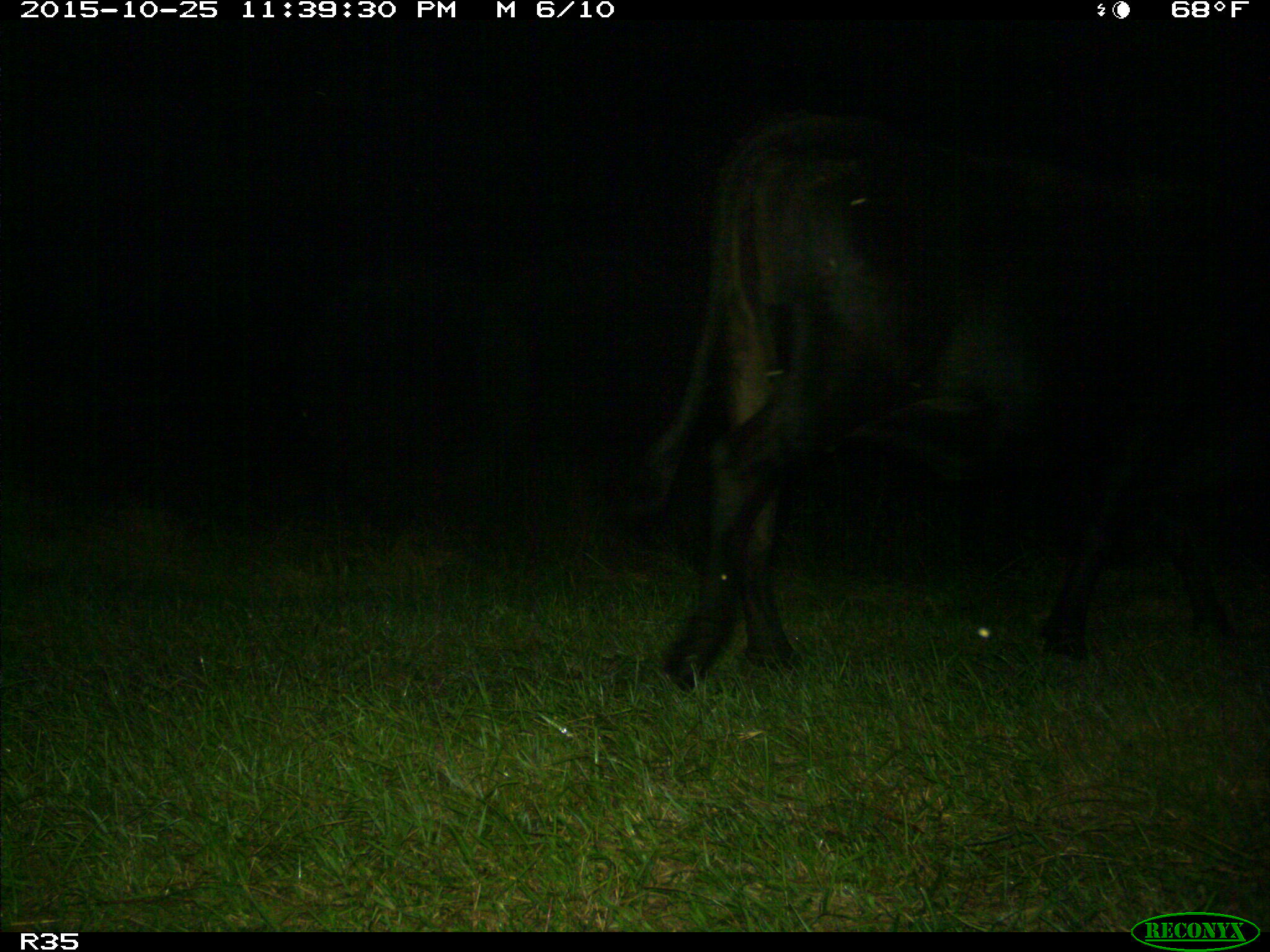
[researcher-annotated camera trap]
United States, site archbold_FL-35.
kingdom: Animalia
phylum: Chordata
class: Mammalia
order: Artiodactyla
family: Bovidae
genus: Bos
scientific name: Bos taurus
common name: domestic cow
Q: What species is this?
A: Bos taurus (domestic cow).